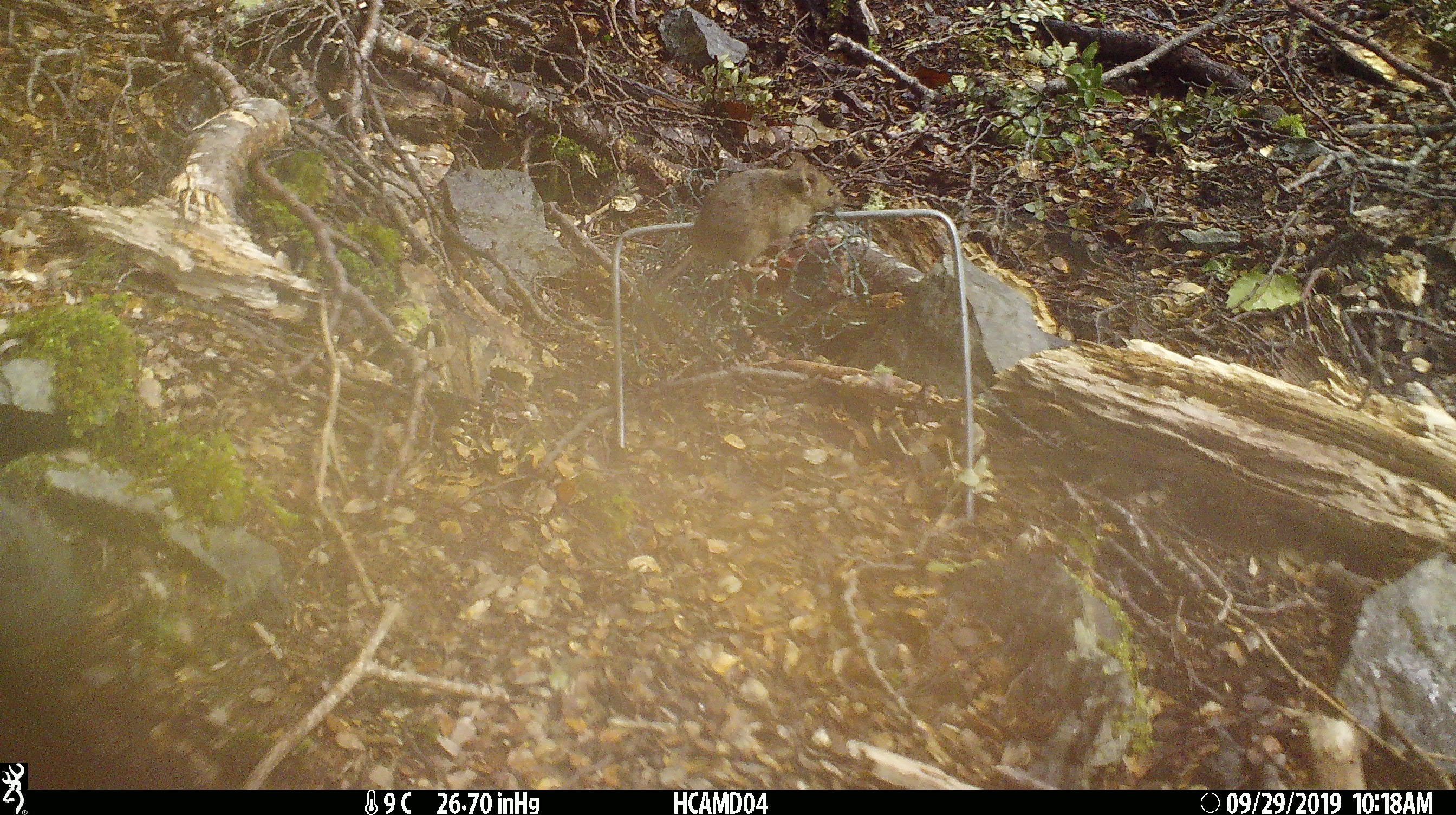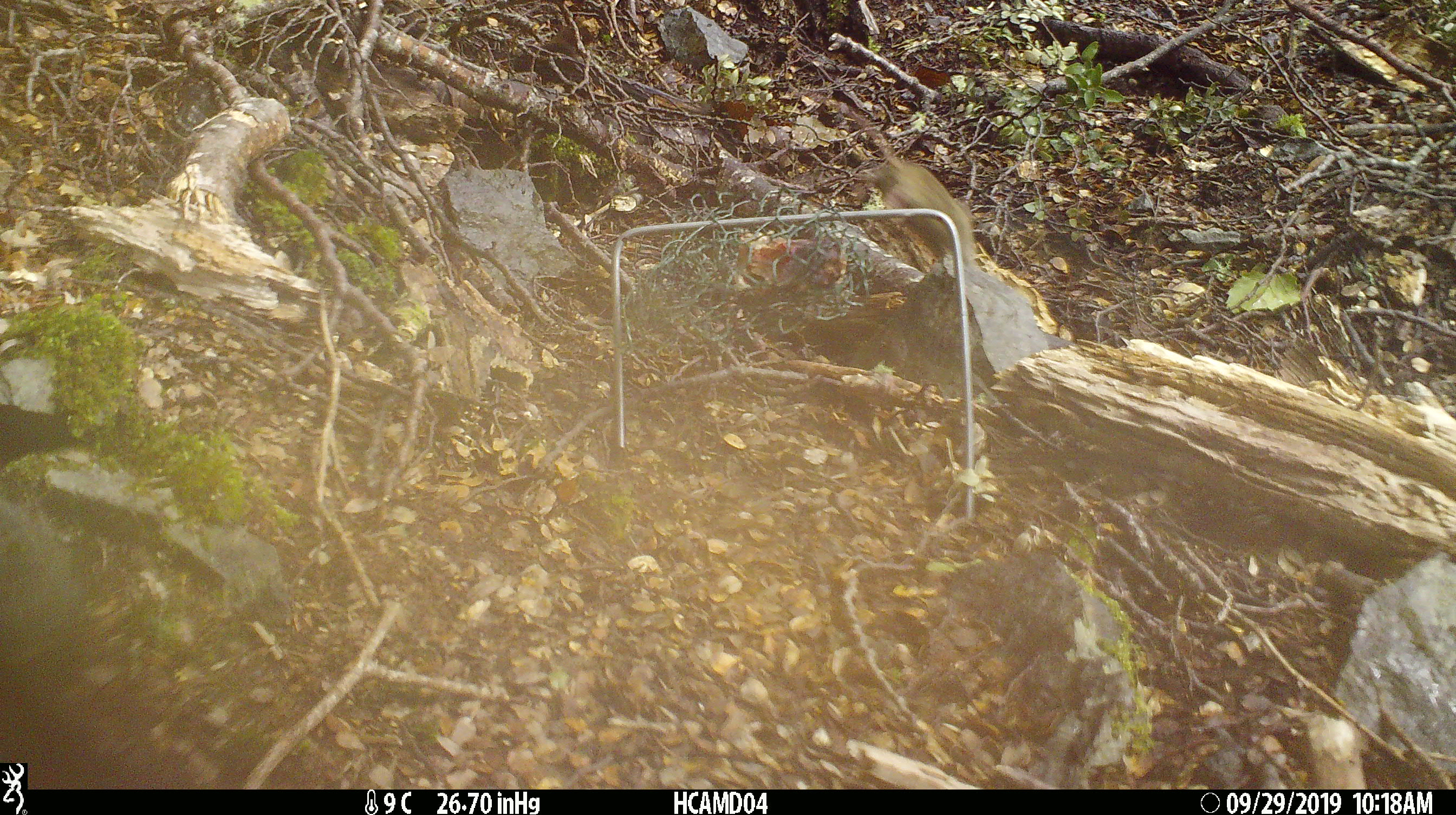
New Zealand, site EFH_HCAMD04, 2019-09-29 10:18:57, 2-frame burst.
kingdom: Animalia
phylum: Chordata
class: Mammalia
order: Rodentia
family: Muridae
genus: Mus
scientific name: Mus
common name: mouse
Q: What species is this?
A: Mouse (Mus).